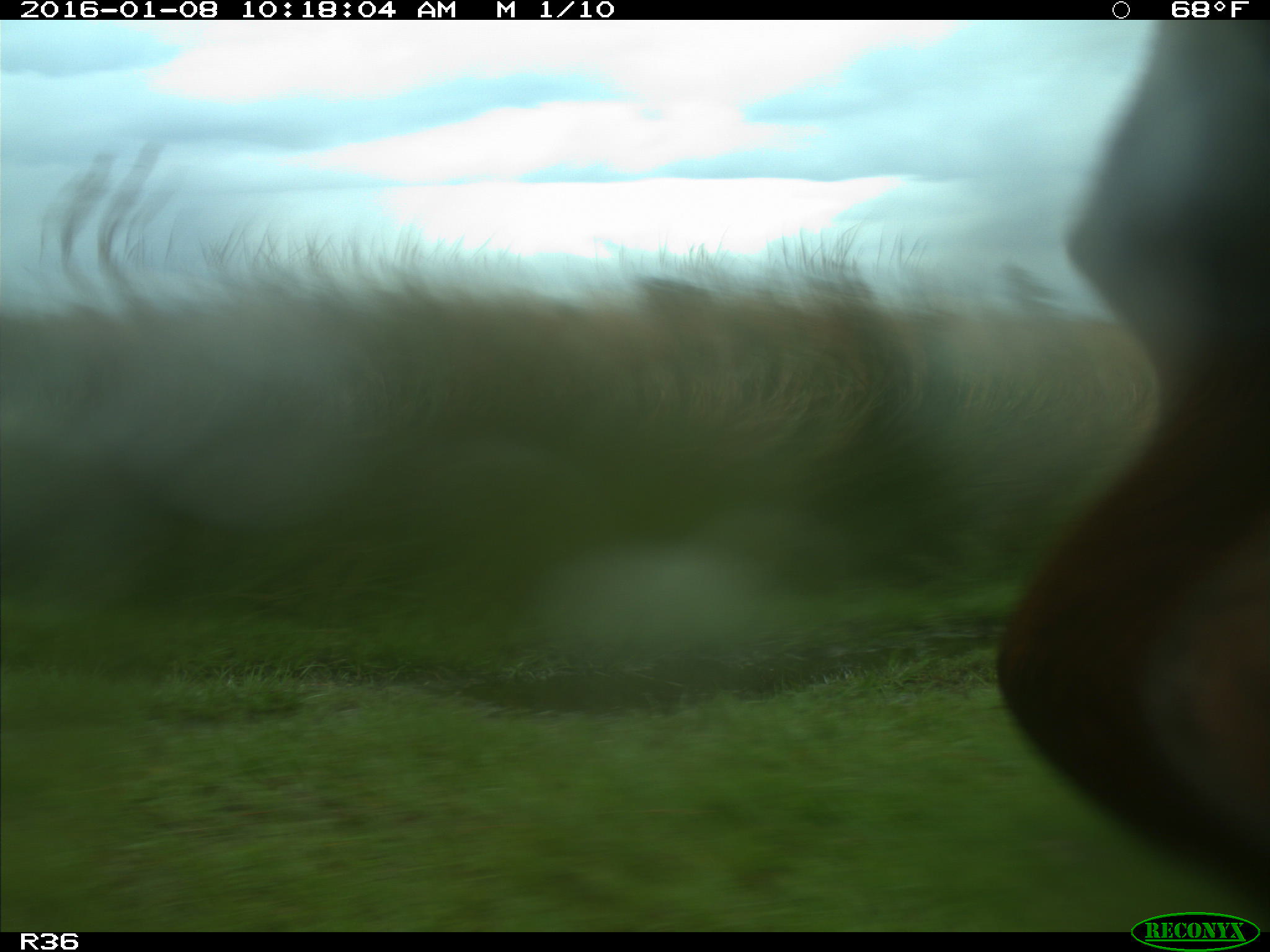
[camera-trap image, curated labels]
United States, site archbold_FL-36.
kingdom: Animalia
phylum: Chordata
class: Mammalia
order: Artiodactyla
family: Bovidae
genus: Bos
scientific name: Bos taurus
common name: domestic cow